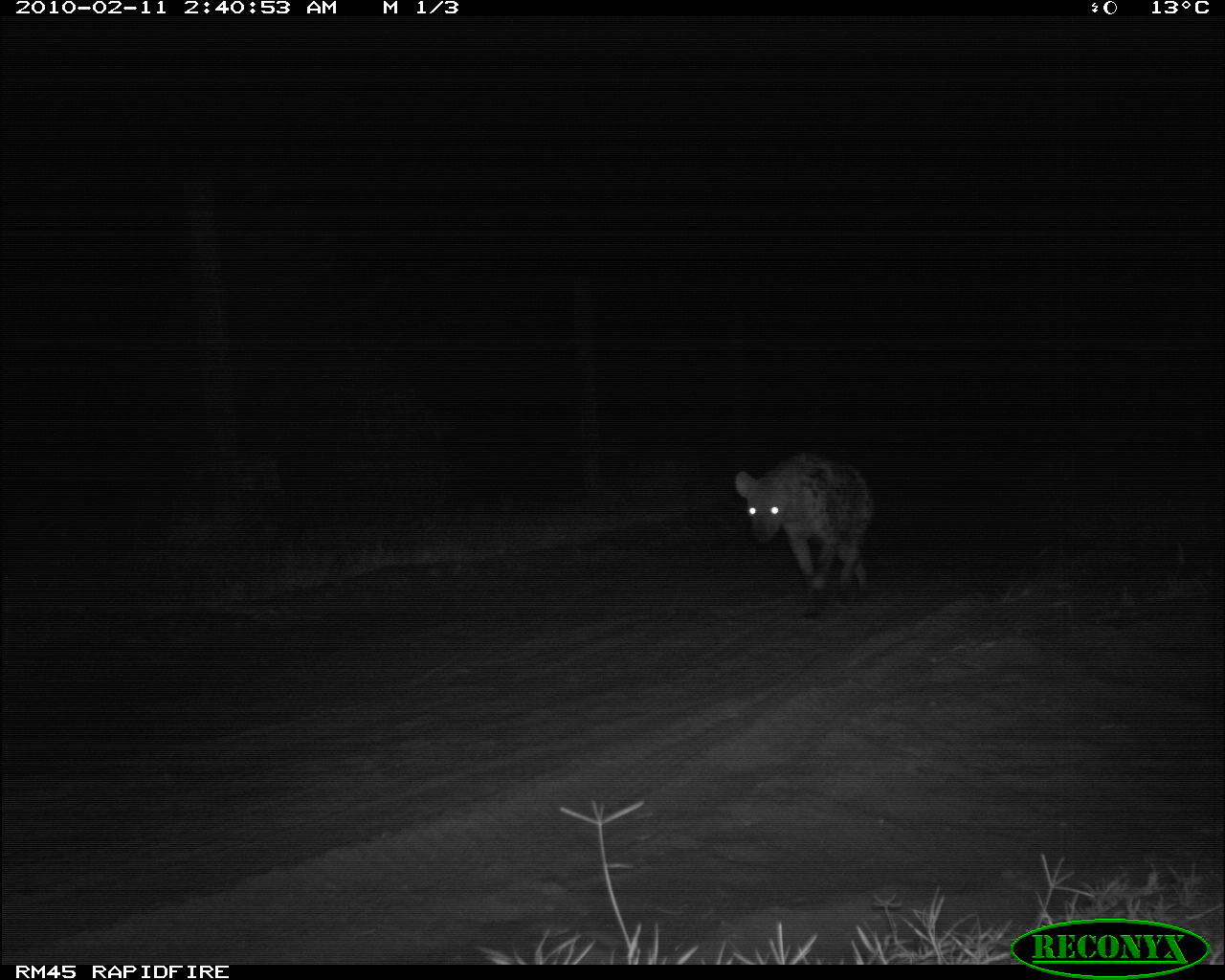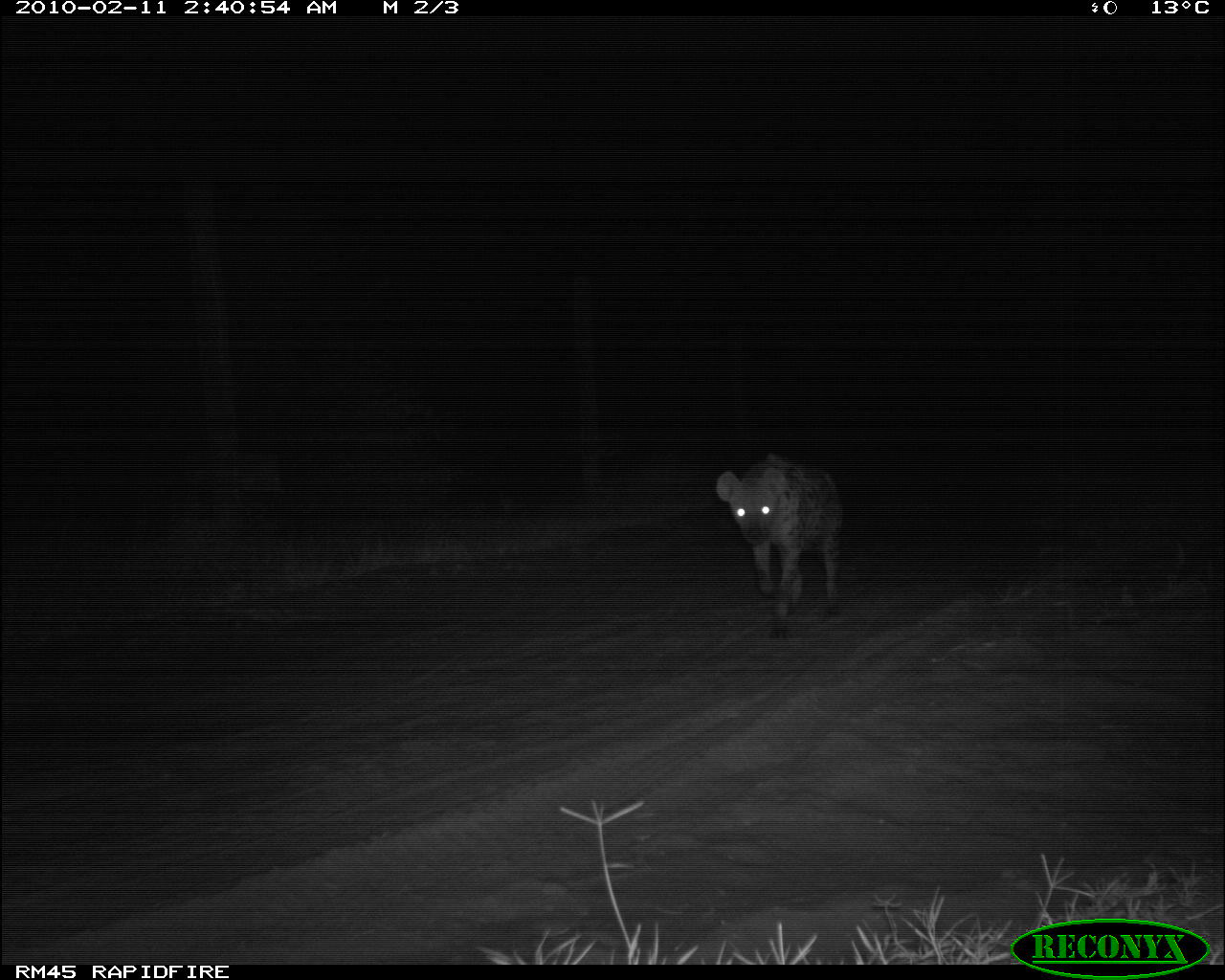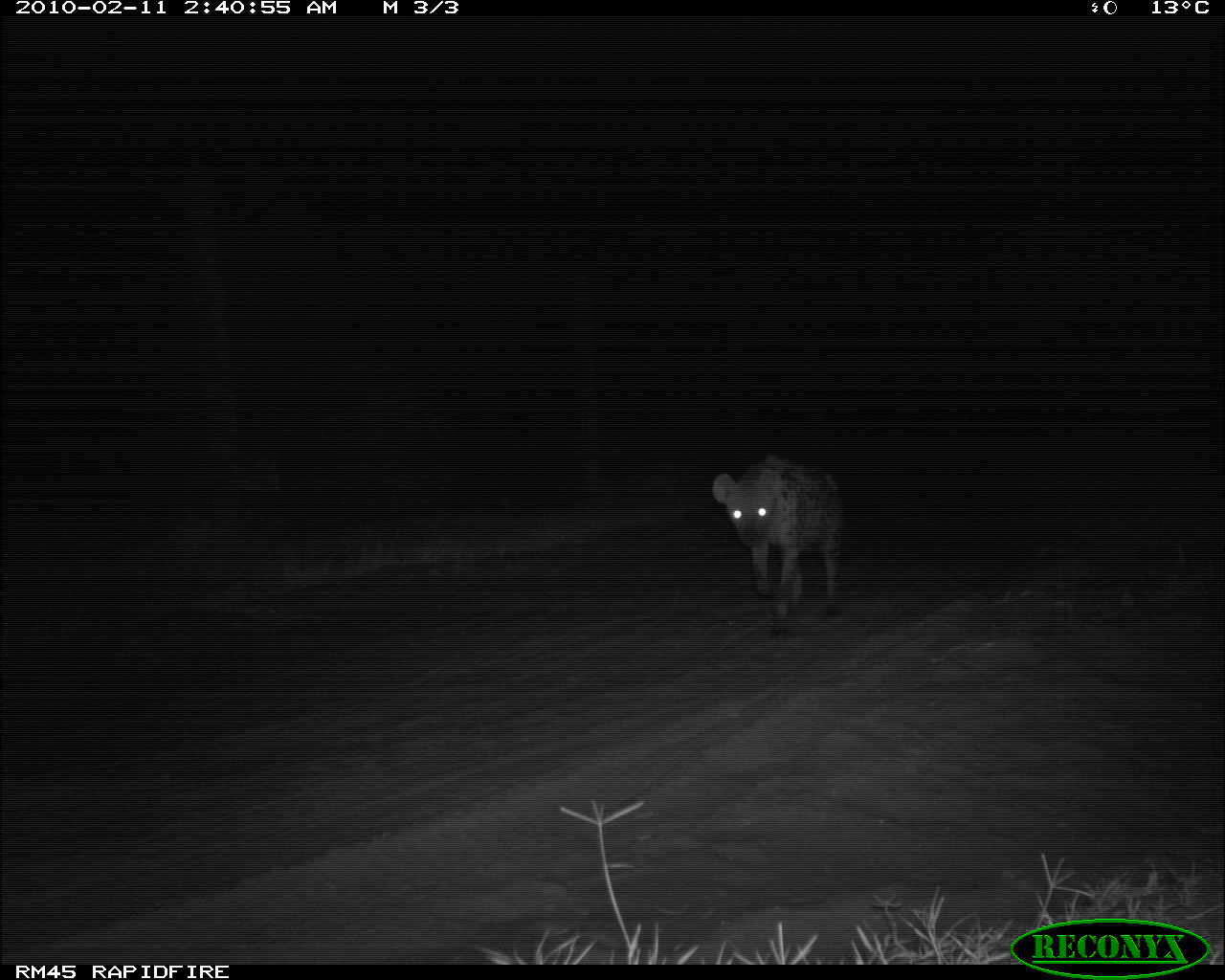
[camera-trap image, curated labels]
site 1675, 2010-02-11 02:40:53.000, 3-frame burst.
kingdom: Animalia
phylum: Chordata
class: Mammalia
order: Carnivora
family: Hyaenidae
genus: Crocuta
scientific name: Crocuta crocuta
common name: spotted hyena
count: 1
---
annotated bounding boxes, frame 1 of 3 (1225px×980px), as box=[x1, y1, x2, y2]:
crocuta crocuta: box=[734, 453, 874, 620]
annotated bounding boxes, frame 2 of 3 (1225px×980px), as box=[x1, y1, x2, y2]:
crocuta crocuta: box=[716, 452, 843, 640]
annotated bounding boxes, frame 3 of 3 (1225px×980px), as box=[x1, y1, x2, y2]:
crocuta crocuta: box=[712, 452, 845, 638]